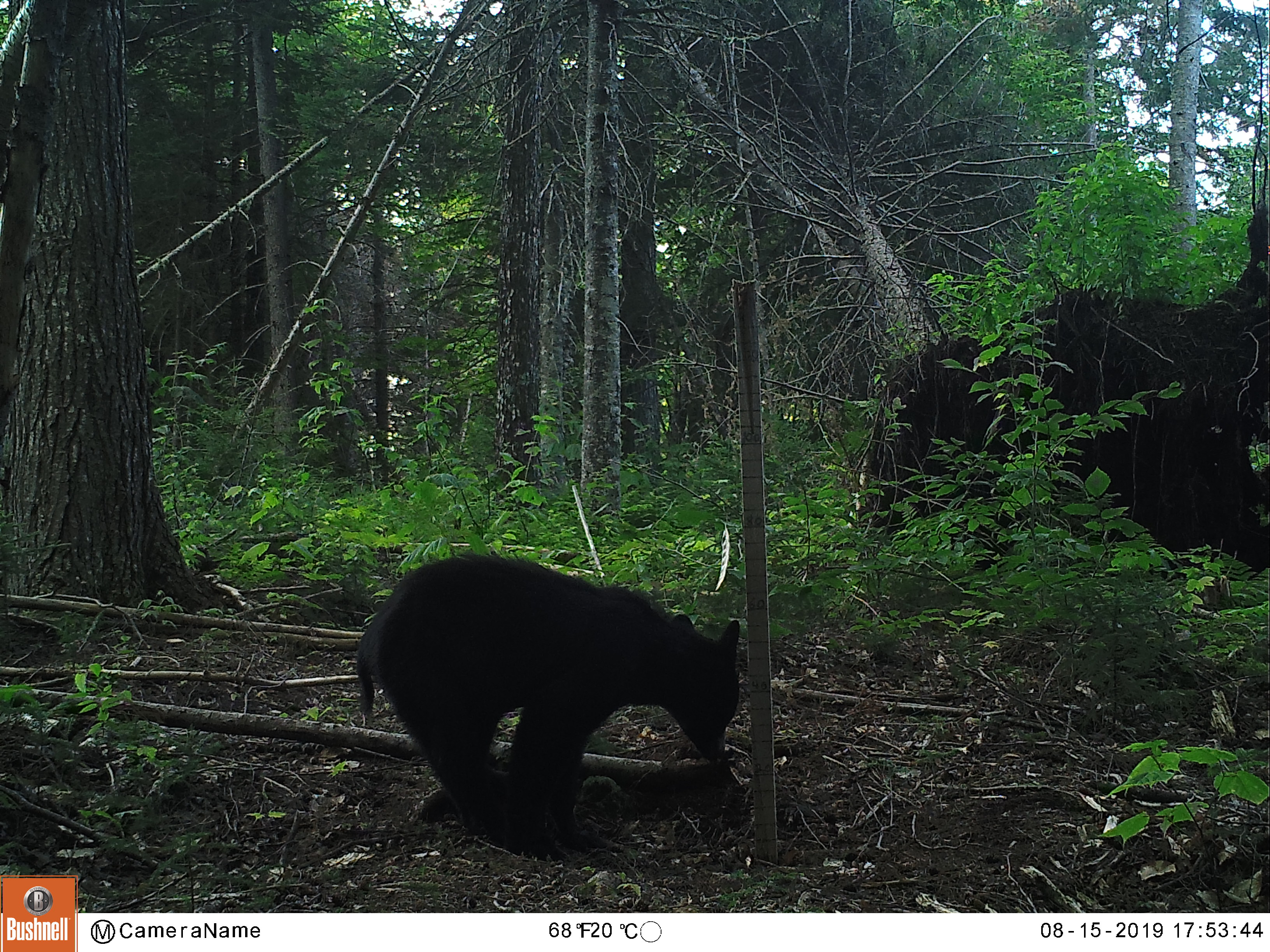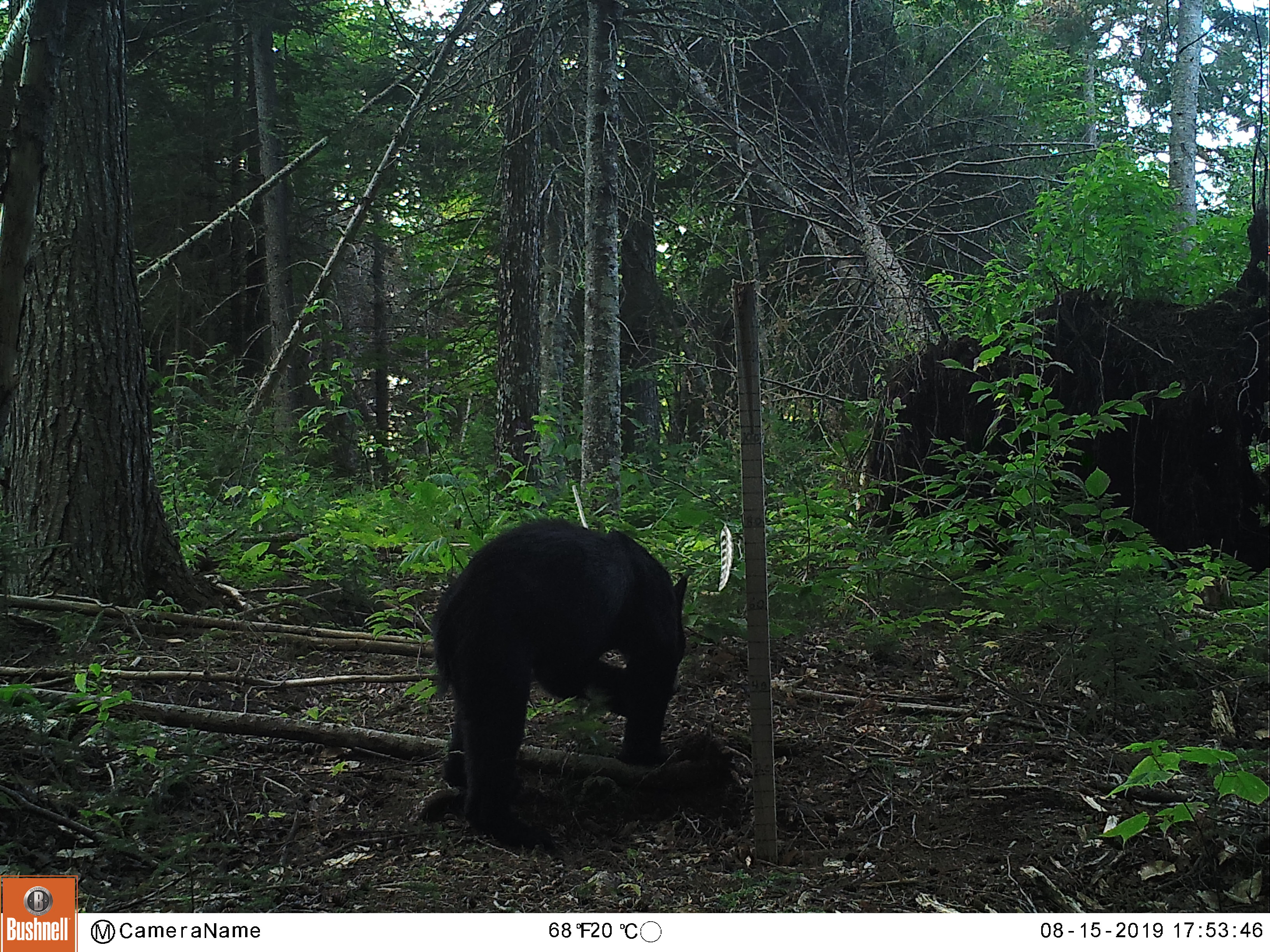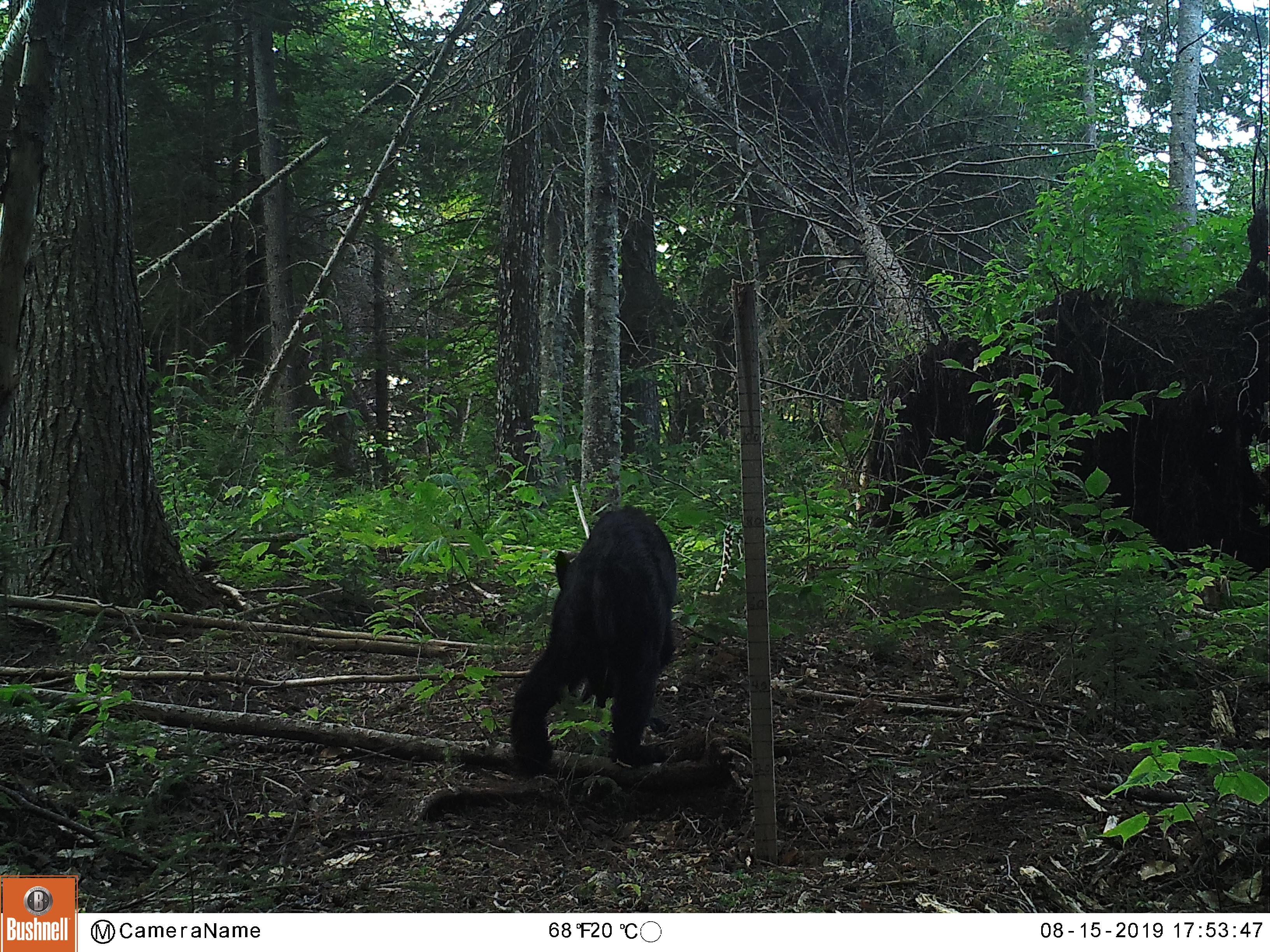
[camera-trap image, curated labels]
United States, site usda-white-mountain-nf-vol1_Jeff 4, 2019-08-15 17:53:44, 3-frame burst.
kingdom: Animalia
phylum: Chordata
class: Mammalia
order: Carnivora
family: Ursidae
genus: Ursus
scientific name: Ursus americanus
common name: black bear